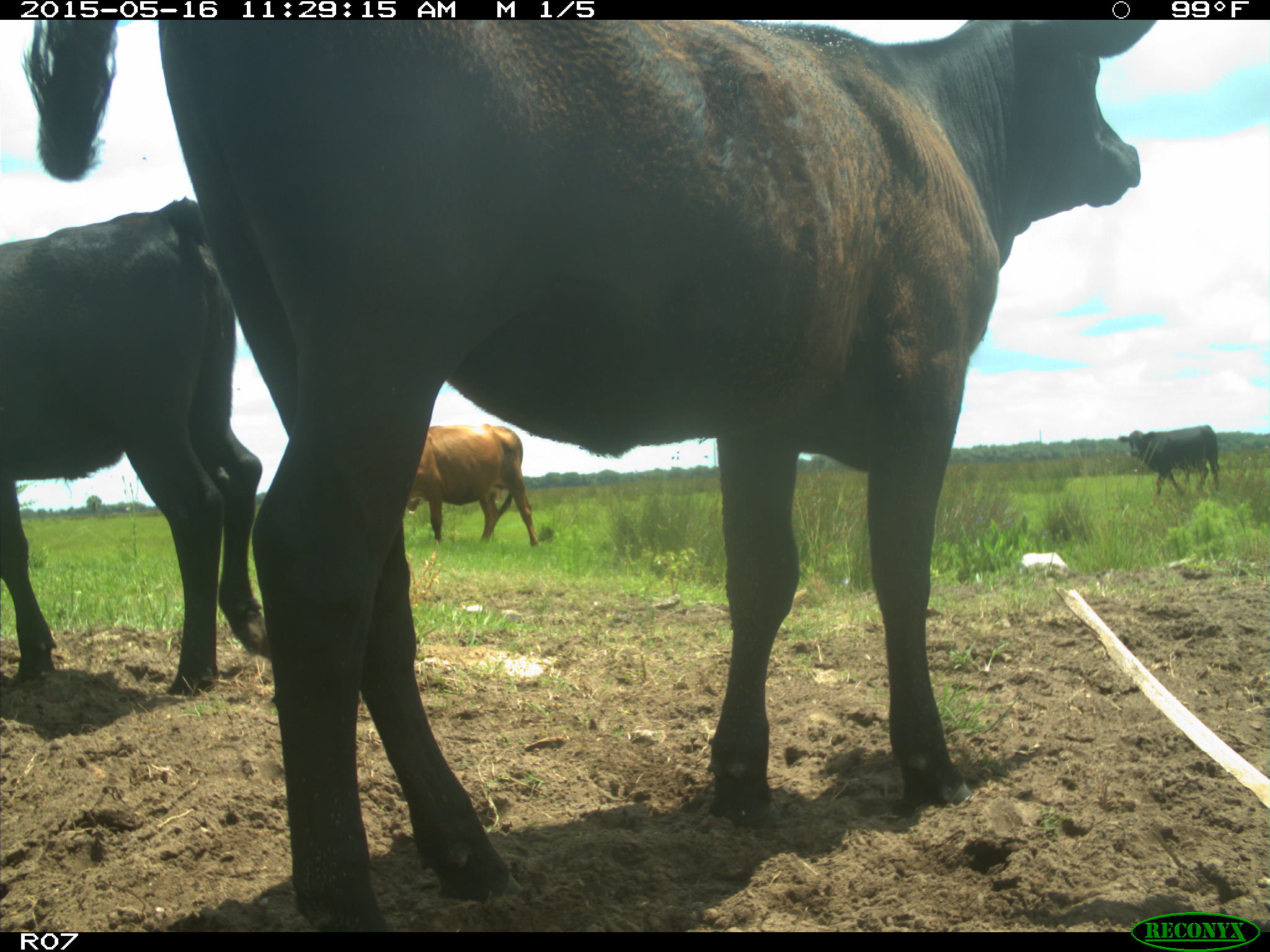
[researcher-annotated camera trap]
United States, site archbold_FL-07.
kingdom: Animalia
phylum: Chordata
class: Mammalia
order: Artiodactyla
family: Bovidae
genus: Bos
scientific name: Bos taurus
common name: domestic cow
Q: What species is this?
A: Bos taurus (domestic cow).